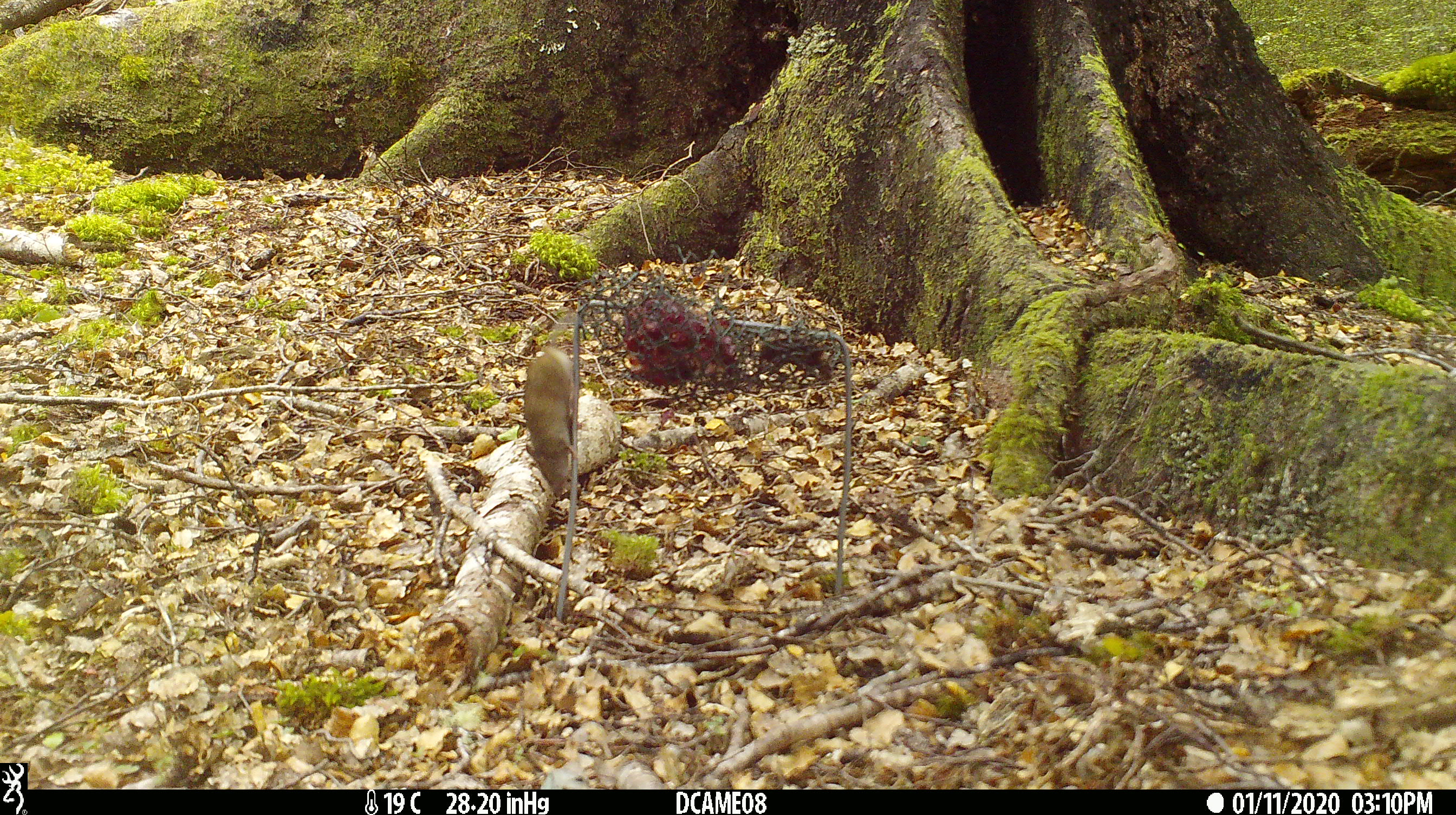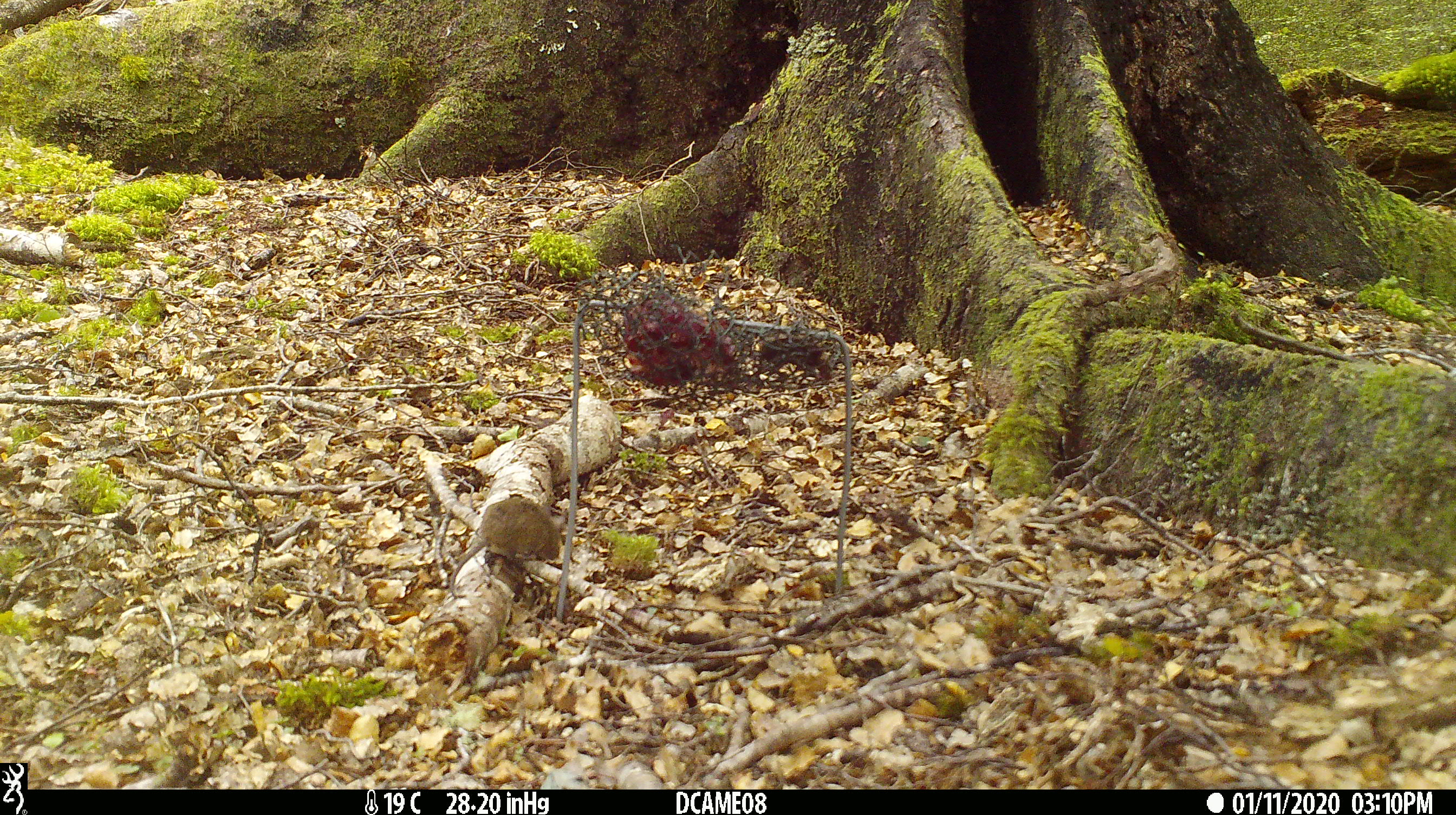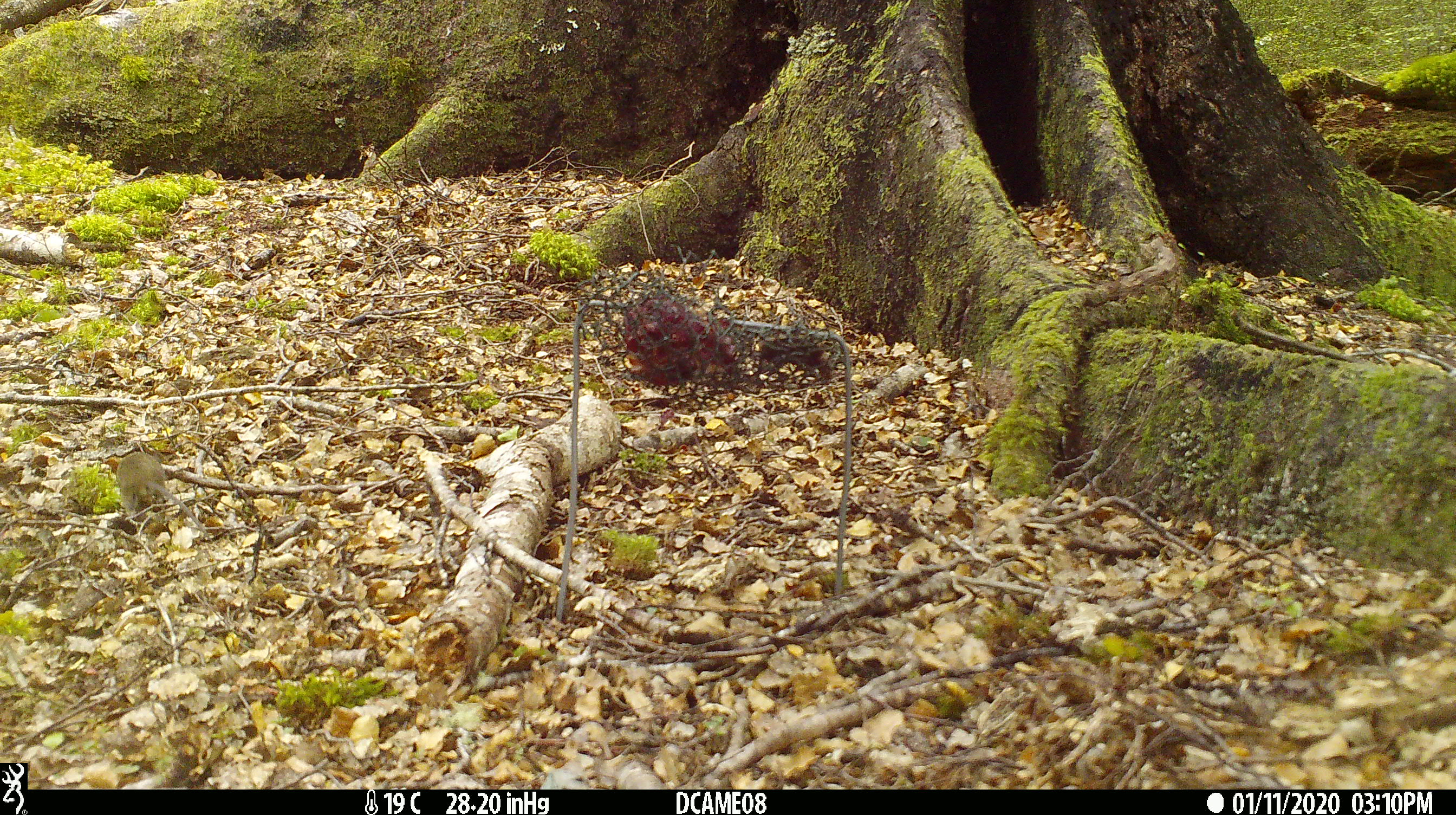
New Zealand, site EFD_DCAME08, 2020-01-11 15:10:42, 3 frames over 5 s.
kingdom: Animalia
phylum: Chordata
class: Mammalia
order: Rodentia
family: Muridae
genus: Mus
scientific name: Mus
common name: mouse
Mouse (Mus).